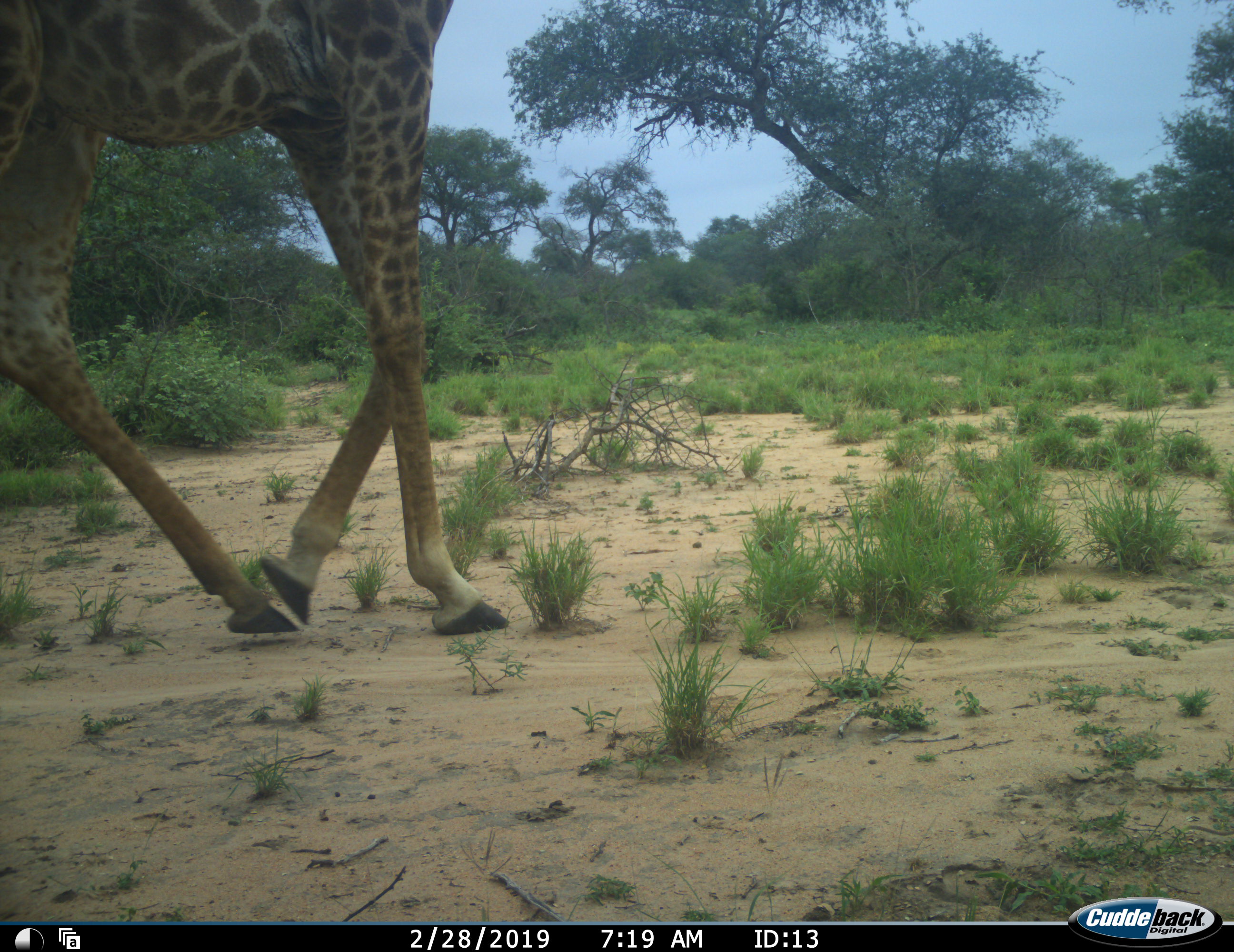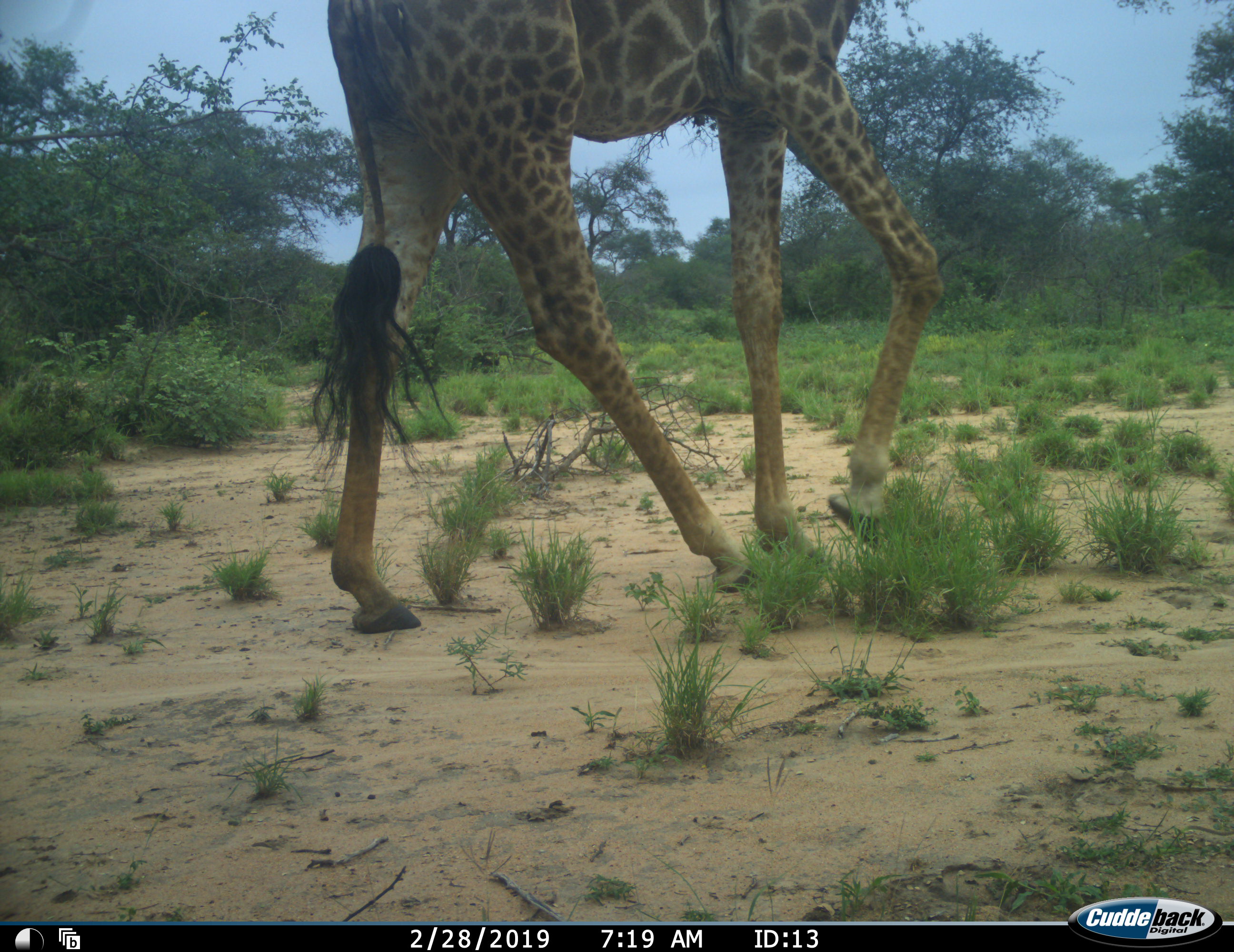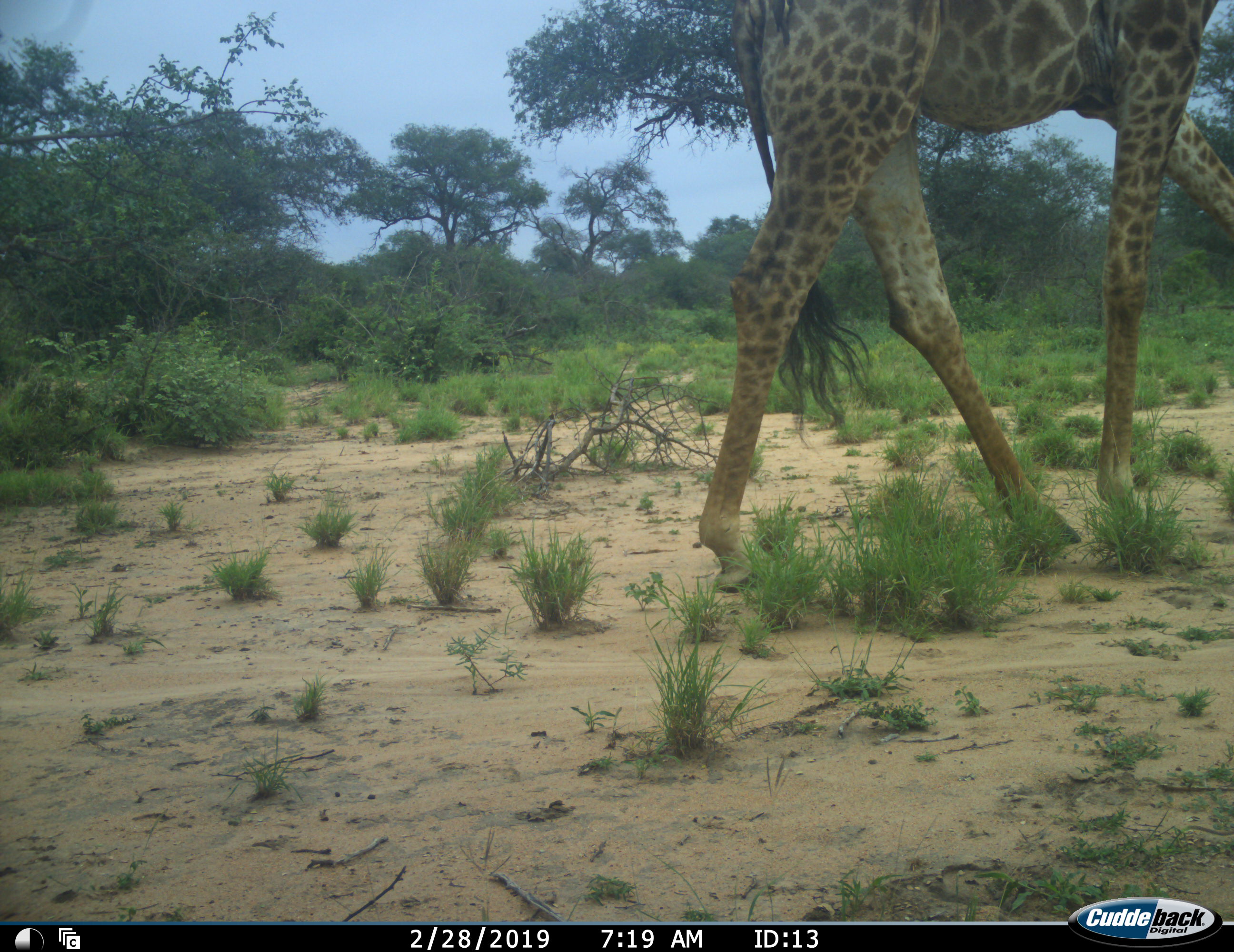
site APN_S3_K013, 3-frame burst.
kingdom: Animalia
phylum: Chordata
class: Mammalia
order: Artiodactyla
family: Giraffidae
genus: Giraffa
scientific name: Giraffa camelopardalis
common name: giraffe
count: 1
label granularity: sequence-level